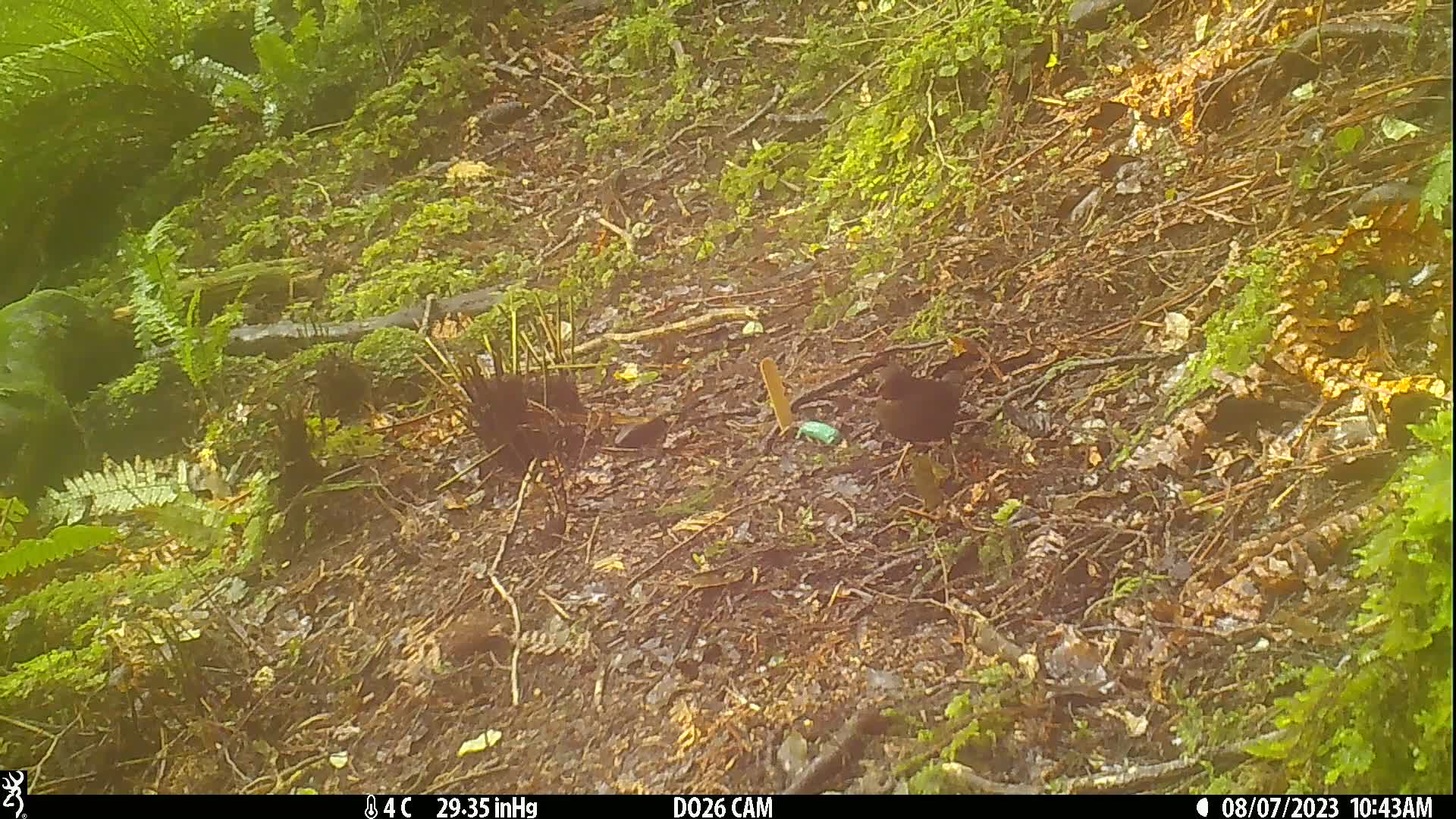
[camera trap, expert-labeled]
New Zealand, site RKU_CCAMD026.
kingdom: Animalia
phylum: Chordata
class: Aves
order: Passeriformes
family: Turdidae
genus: Turdus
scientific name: Turdus merula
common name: eurasian blackbird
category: blackbird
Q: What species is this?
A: Blackbird (eurasian blackbird) (Turdus merula).